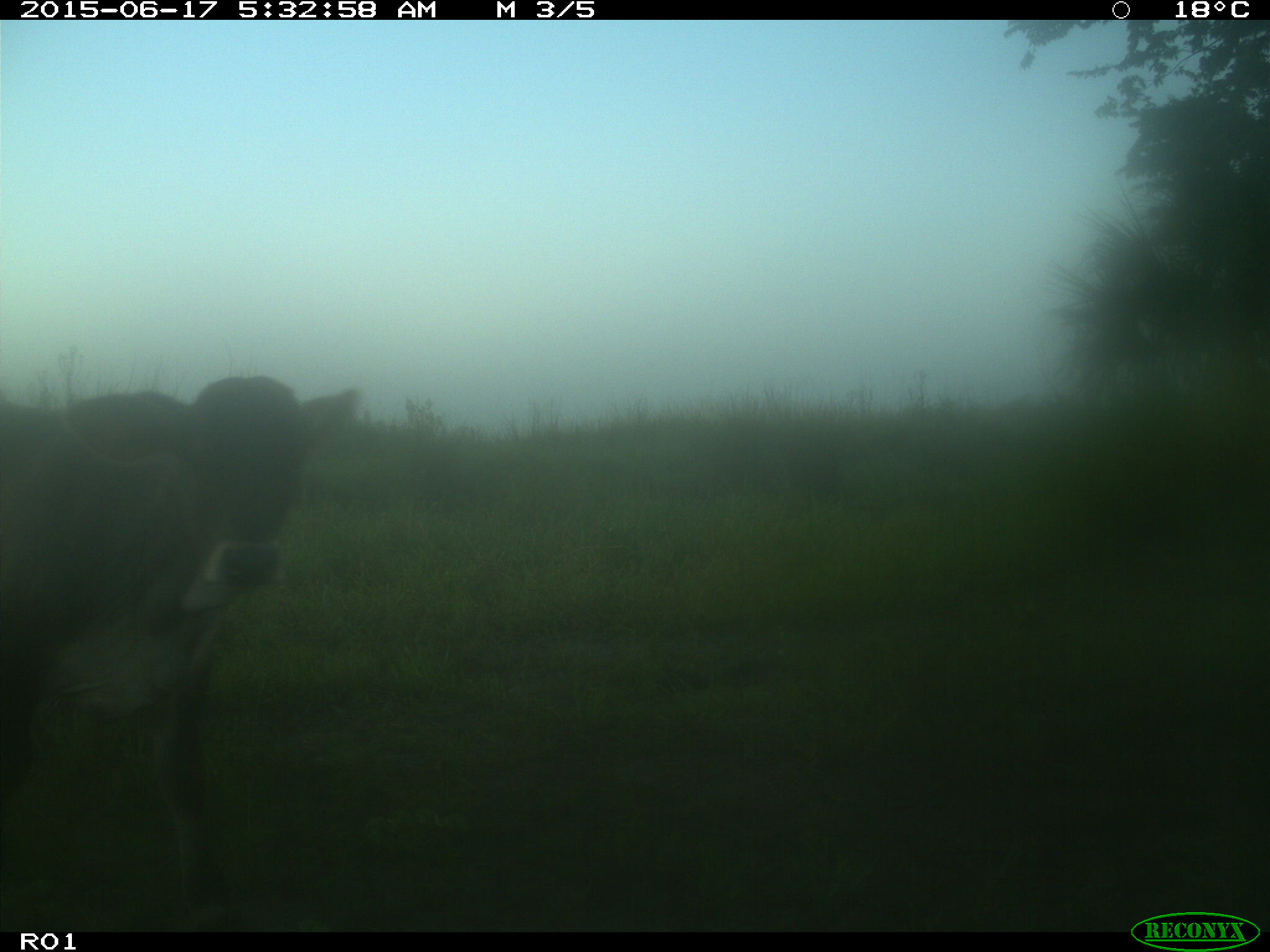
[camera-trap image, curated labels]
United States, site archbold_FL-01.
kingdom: Animalia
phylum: Chordata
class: Mammalia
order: Artiodactyla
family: Bovidae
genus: Bos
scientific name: Bos taurus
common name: domestic cow